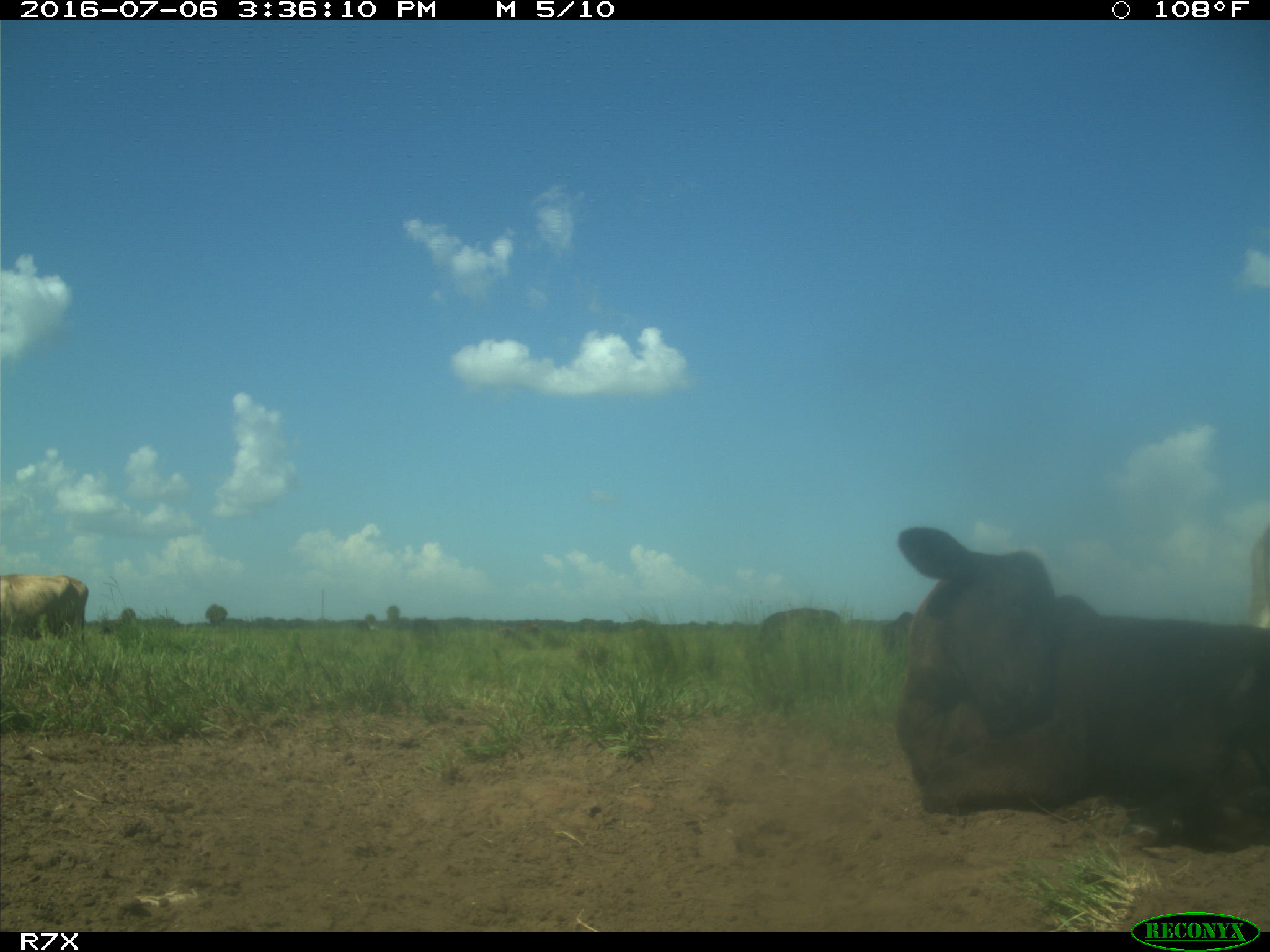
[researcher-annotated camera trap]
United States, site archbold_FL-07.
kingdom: Animalia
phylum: Chordata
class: Mammalia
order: Artiodactyla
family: Bovidae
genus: Bos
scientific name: Bos taurus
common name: domestic cow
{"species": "Bos taurus (domestic cow)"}